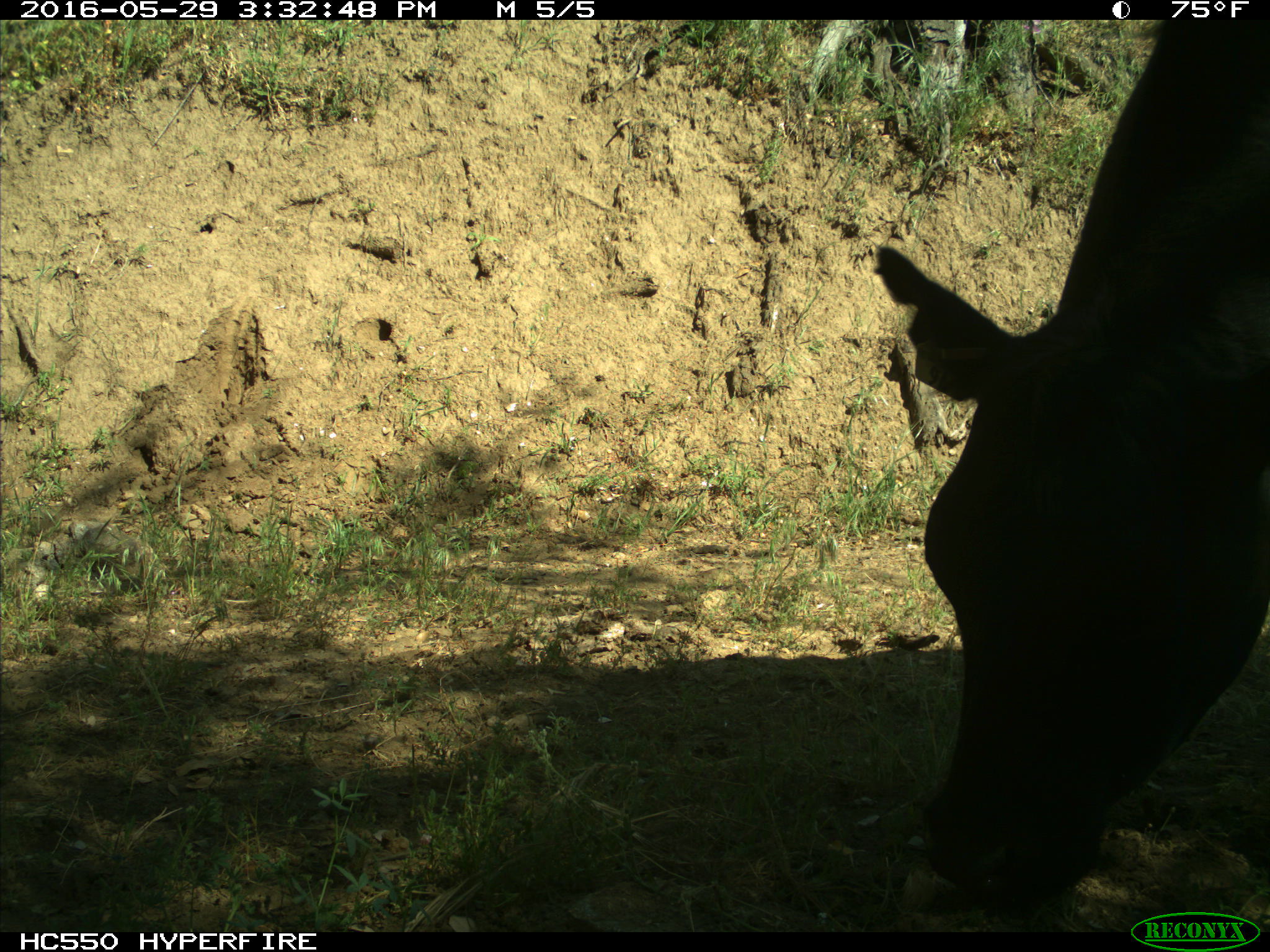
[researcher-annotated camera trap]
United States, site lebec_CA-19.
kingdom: Animalia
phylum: Chordata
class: Mammalia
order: Artiodactyla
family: Bovidae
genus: Bos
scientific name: Bos taurus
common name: domestic cow